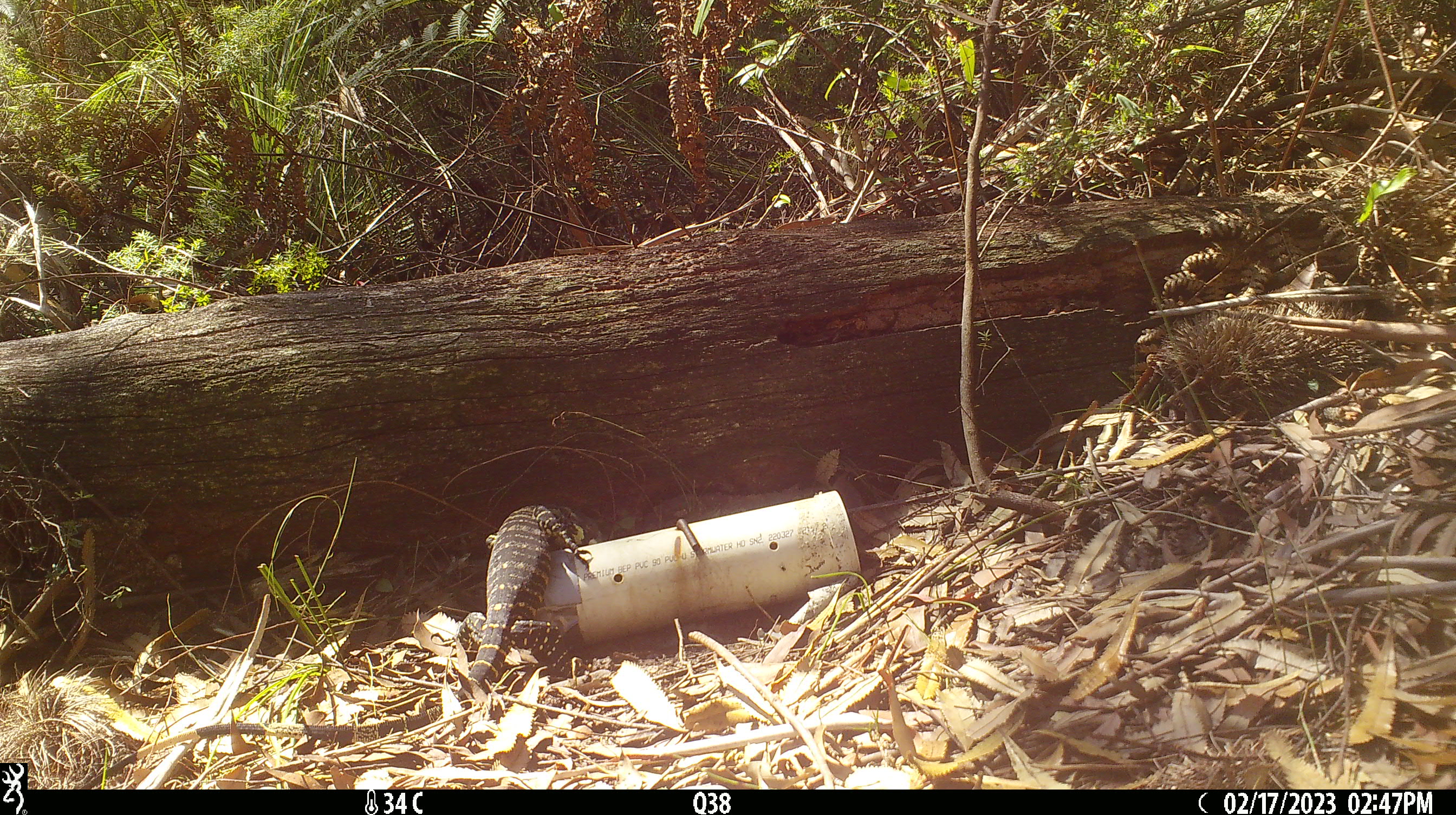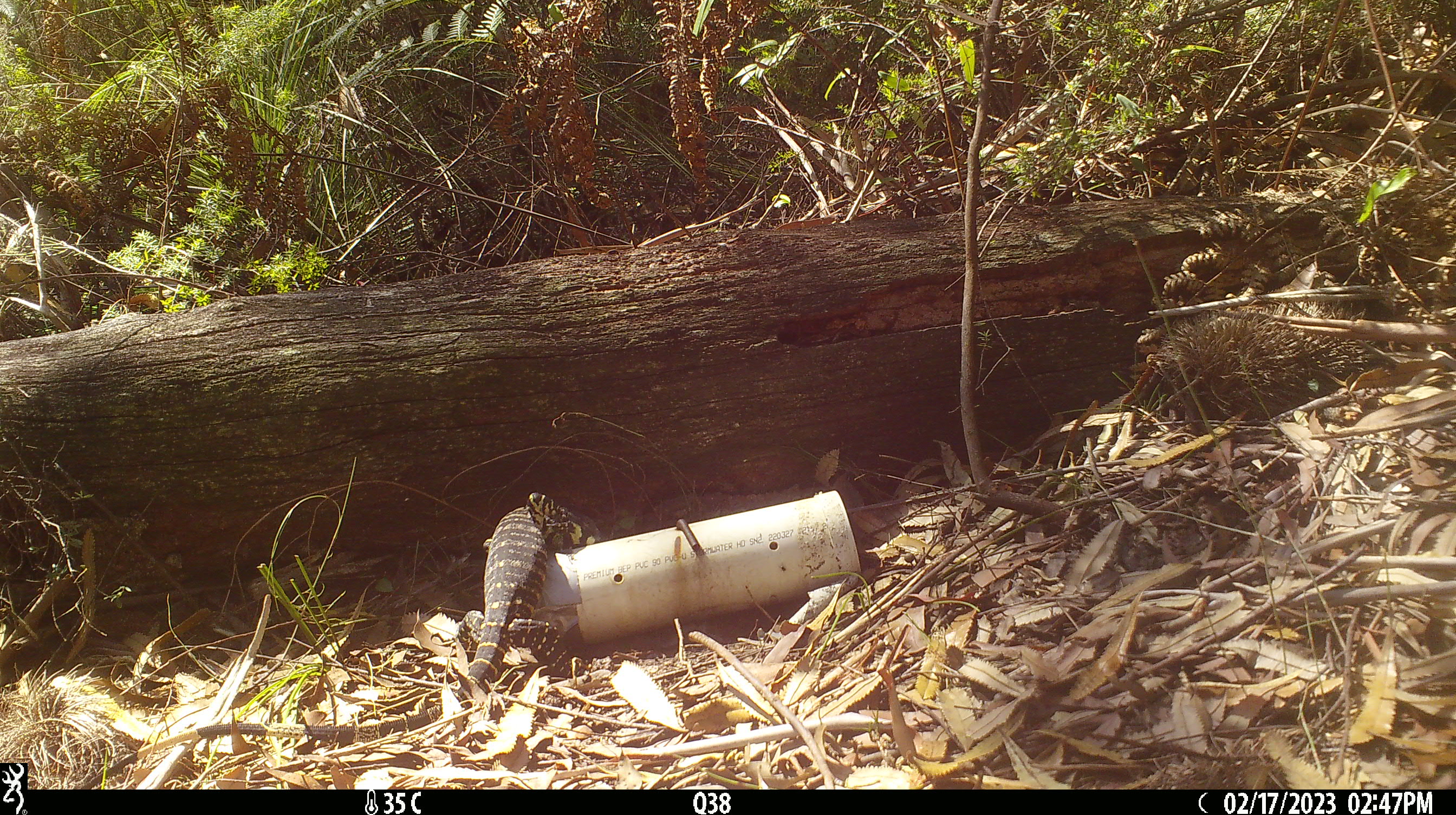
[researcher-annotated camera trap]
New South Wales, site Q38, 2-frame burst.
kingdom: Animalia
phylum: Chordata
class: Reptilia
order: Squamata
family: Varanidae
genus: Varanus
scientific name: Varanus varius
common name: lace monitor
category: goanna